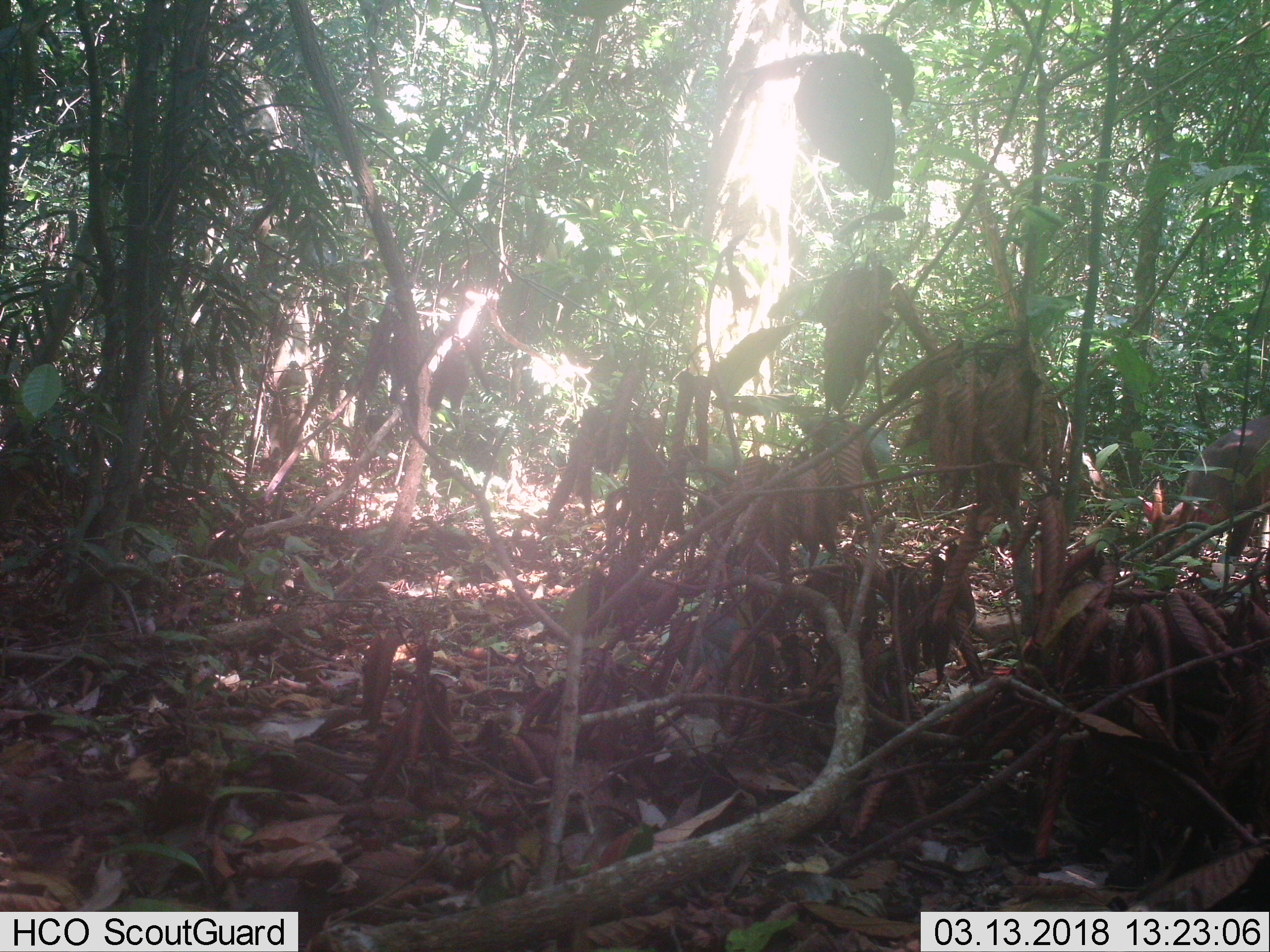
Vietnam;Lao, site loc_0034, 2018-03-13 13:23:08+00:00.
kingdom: Animalia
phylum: Chordata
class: Mammalia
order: Artiodactyla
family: Cervidae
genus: Muntiacus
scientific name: Muntiacus vuquangensis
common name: large-antlered muntjac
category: large antlered muntjac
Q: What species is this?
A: Large antlered muntjac (large-antlered muntjac) (Muntiacus vuquangensis).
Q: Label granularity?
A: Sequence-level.